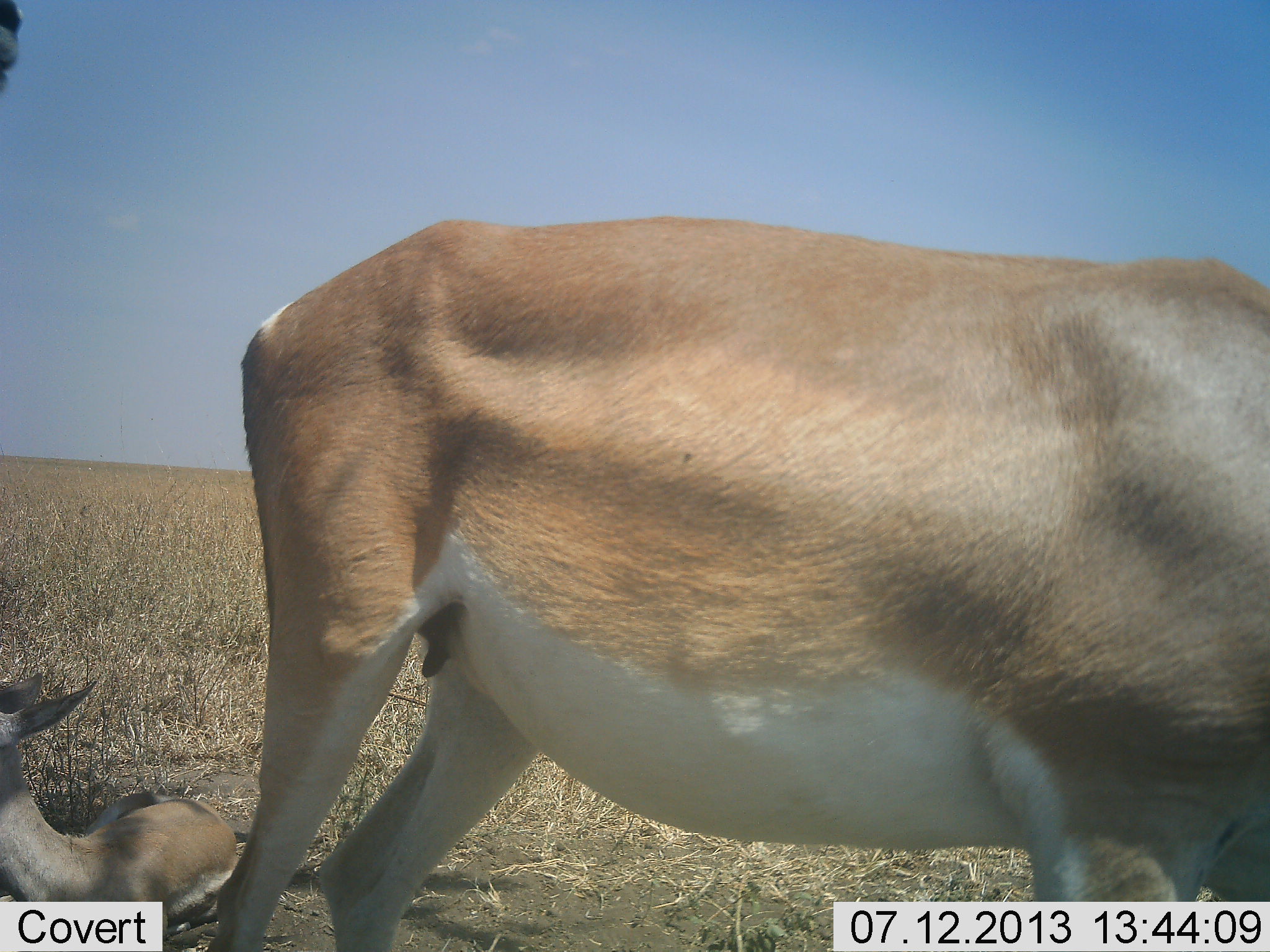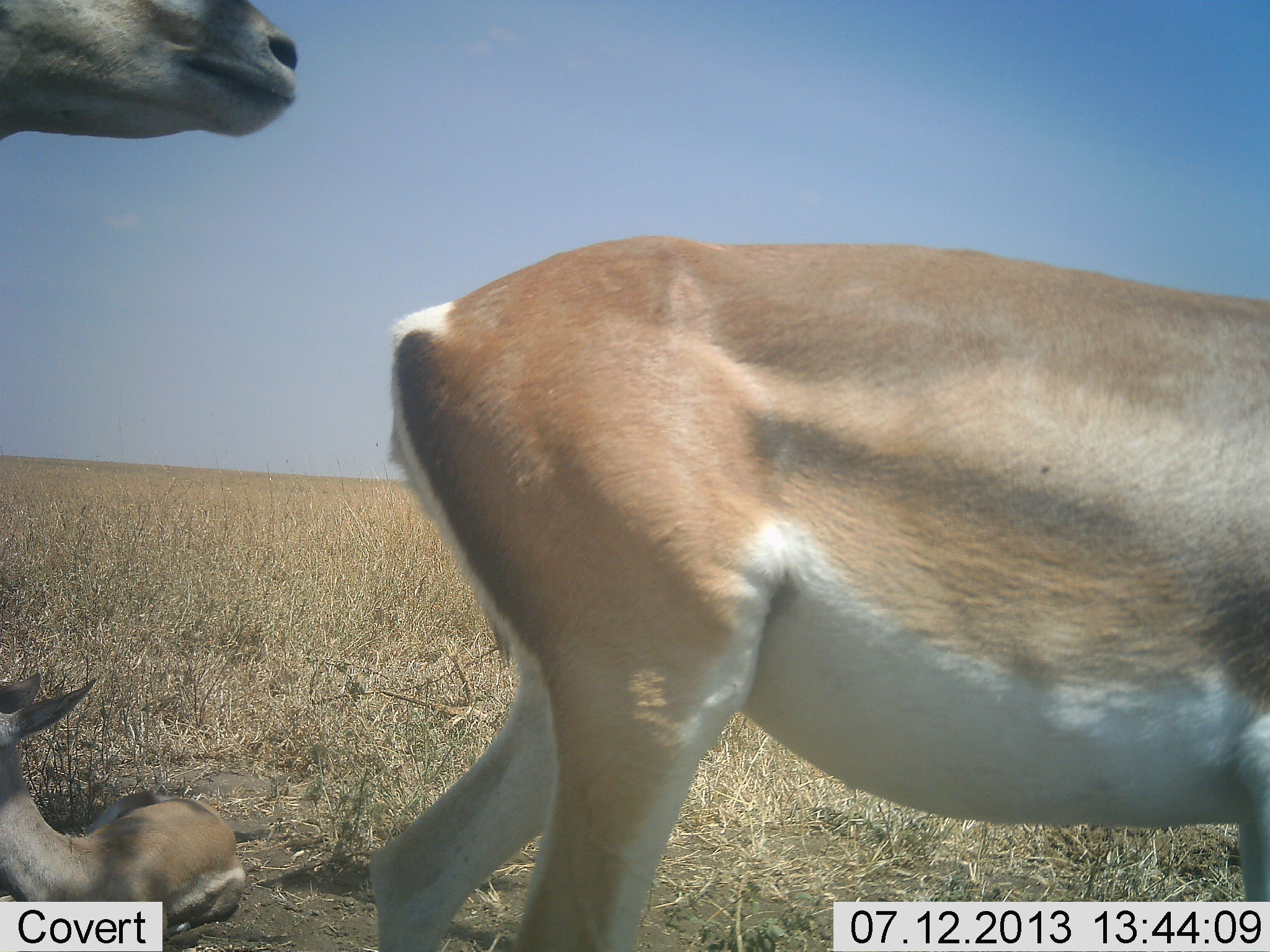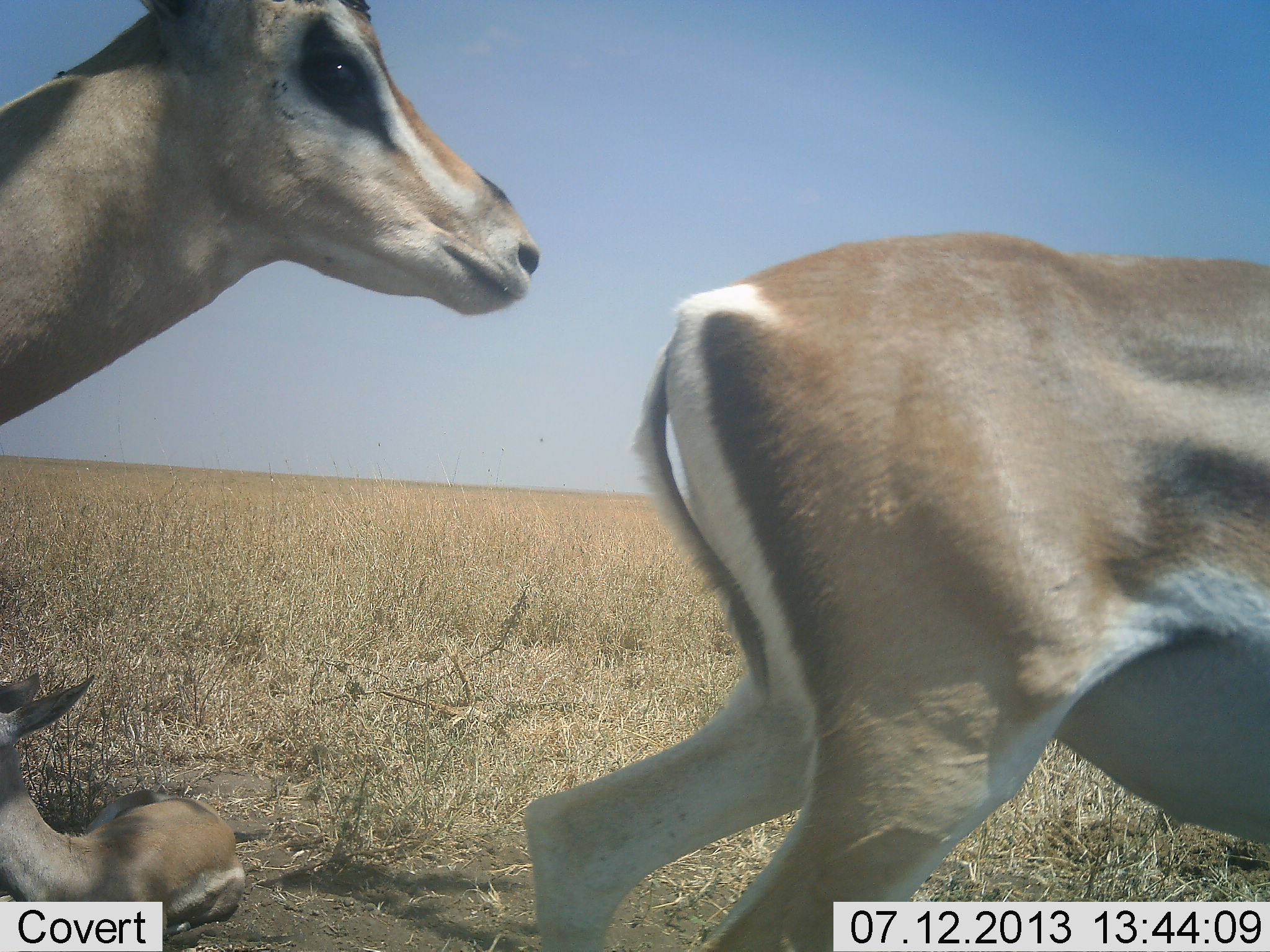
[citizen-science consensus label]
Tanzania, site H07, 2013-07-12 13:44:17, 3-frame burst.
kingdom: Animalia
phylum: Chordata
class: Mammalia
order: Artiodactyla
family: Bovidae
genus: Nanger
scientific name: Nanger granti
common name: grant's gazelle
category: gazellegrants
Gazellegrants (grant's gazelle) (Nanger granti), count 3. Behavior (volunteer vote fractions): standing 50%, resting 100%, moving 80%, interacting 0%. Young present (vote fraction): 70%. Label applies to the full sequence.